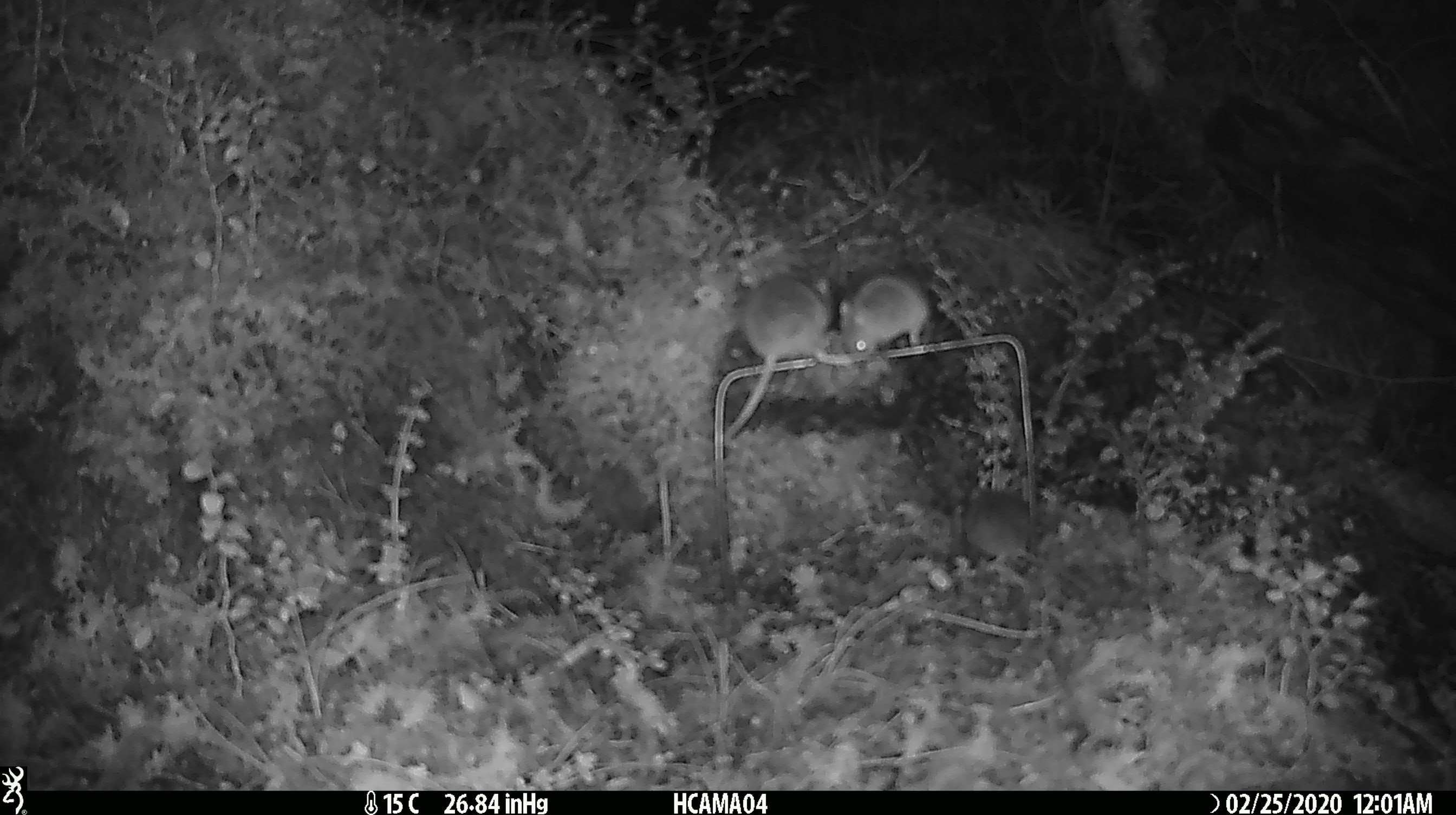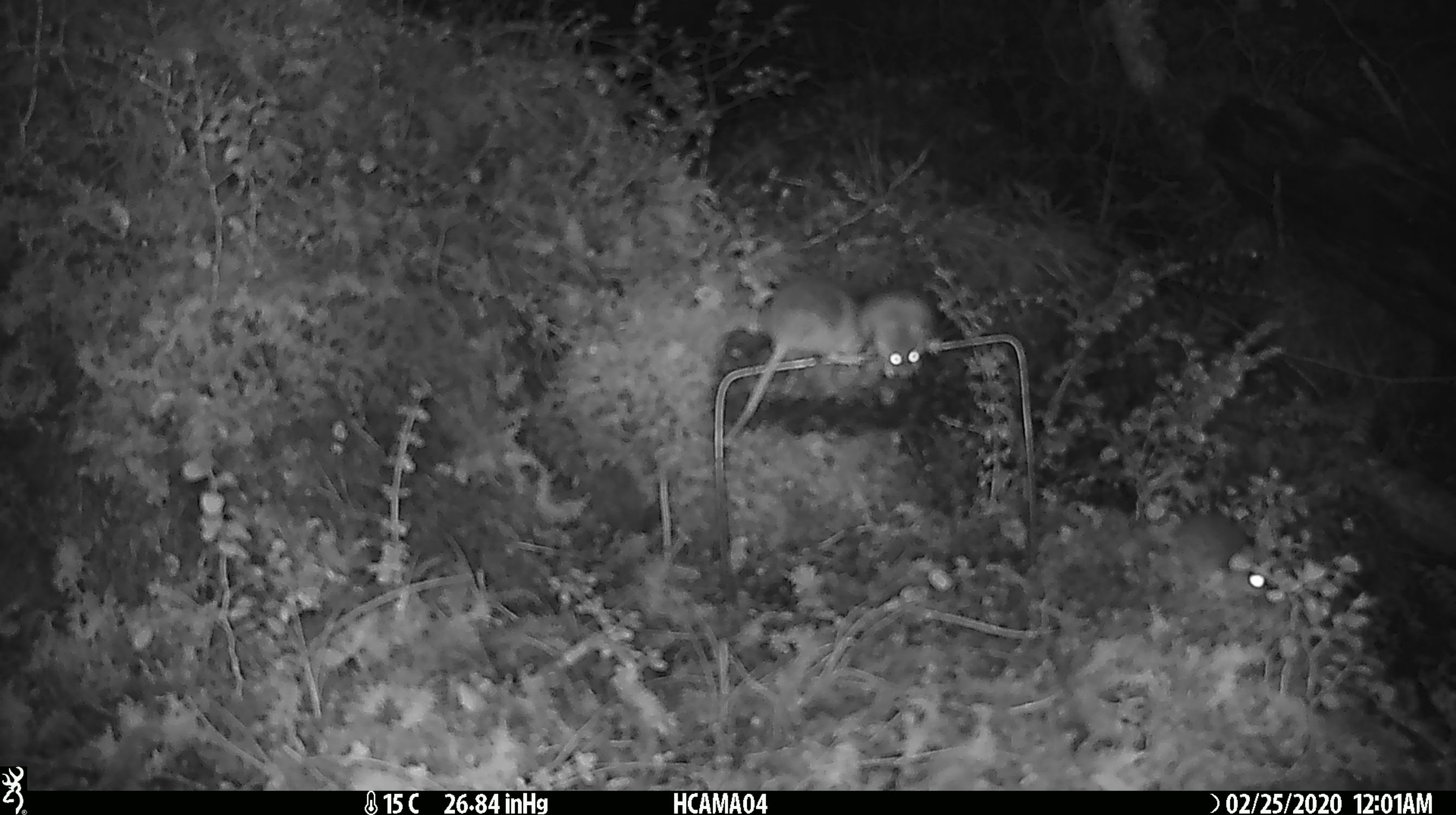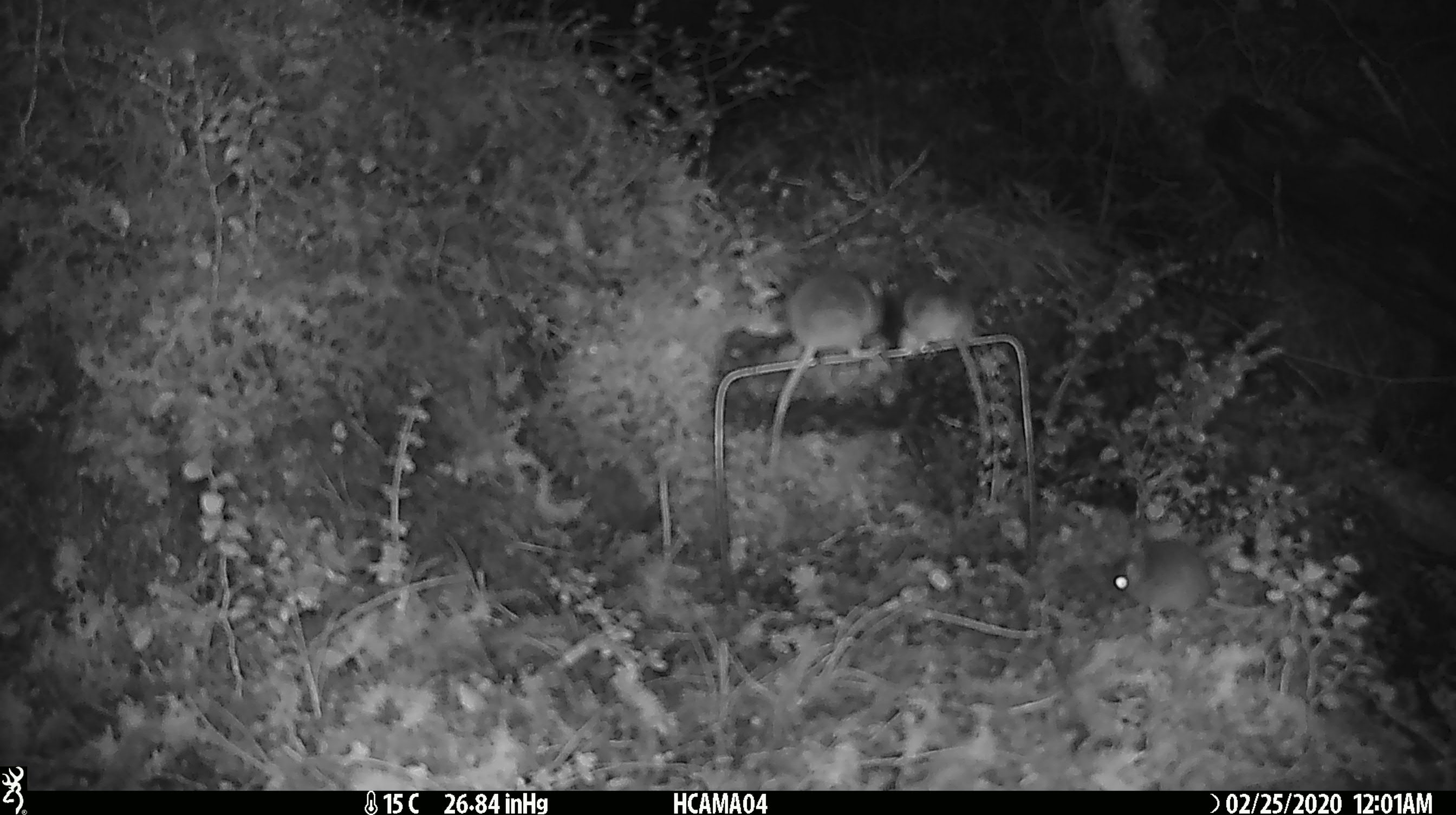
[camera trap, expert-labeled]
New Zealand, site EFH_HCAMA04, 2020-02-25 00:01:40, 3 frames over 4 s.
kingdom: Animalia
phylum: Chordata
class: Mammalia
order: Rodentia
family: Muridae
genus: Mus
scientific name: Mus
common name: mouse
Mouse (Mus).